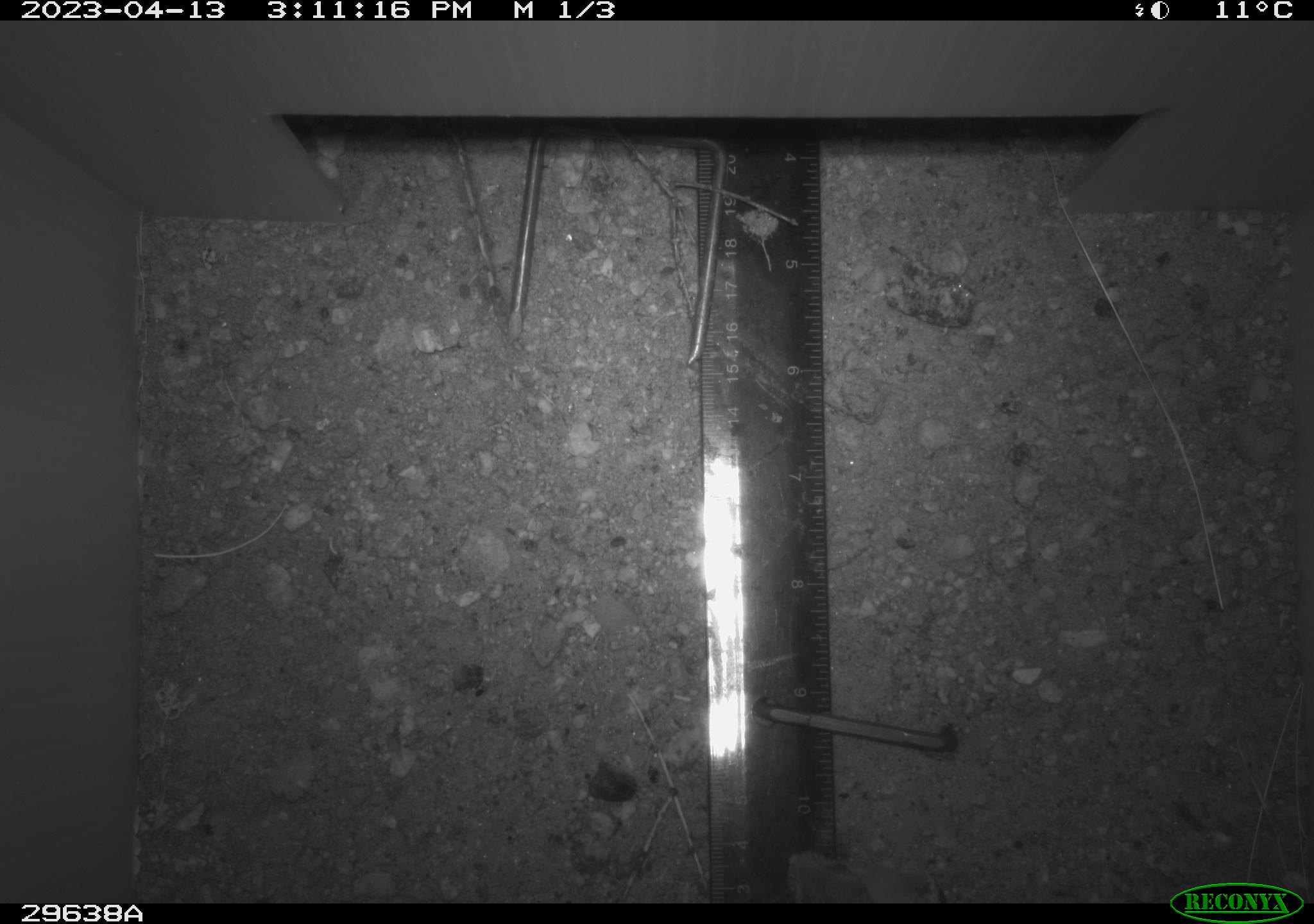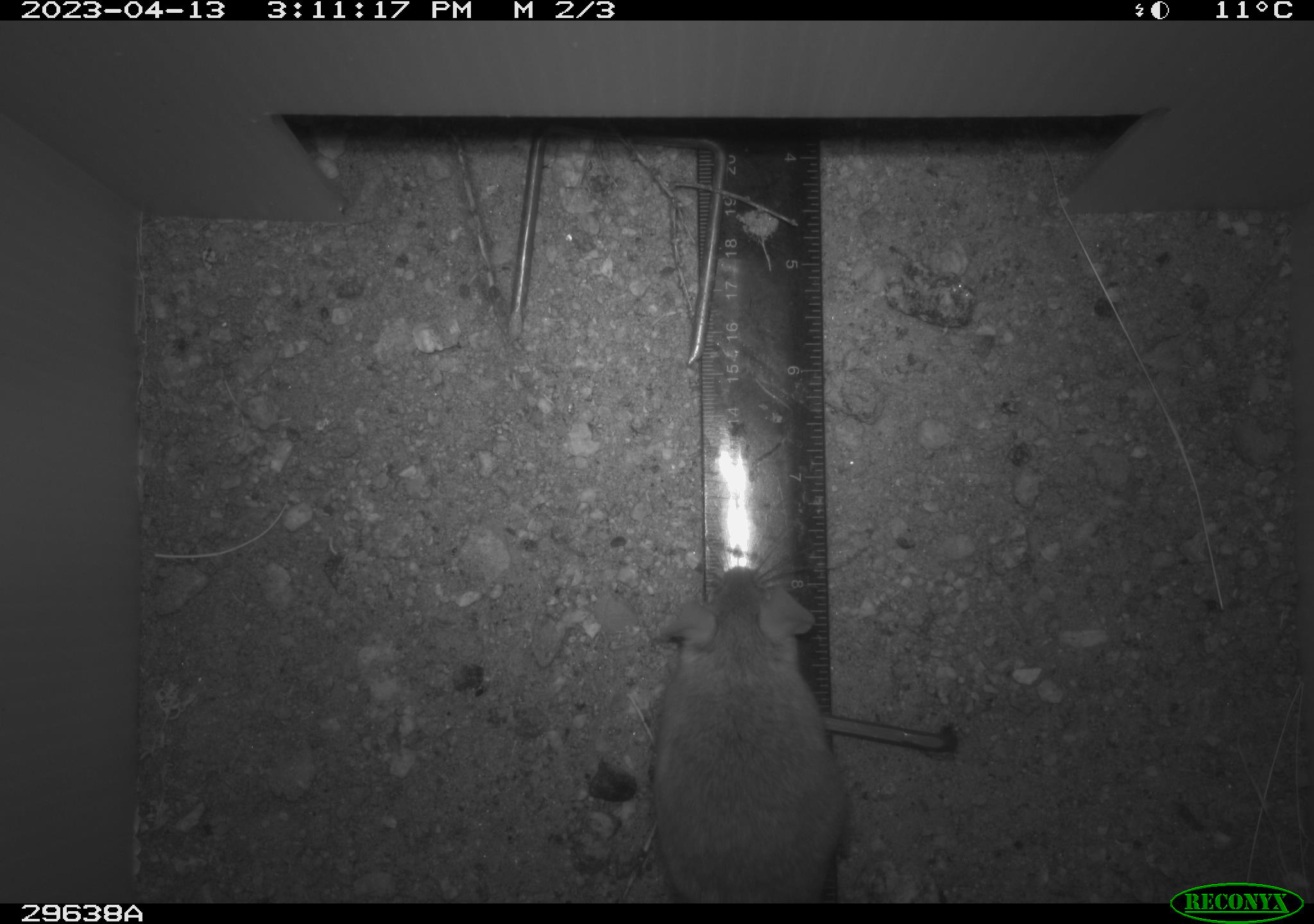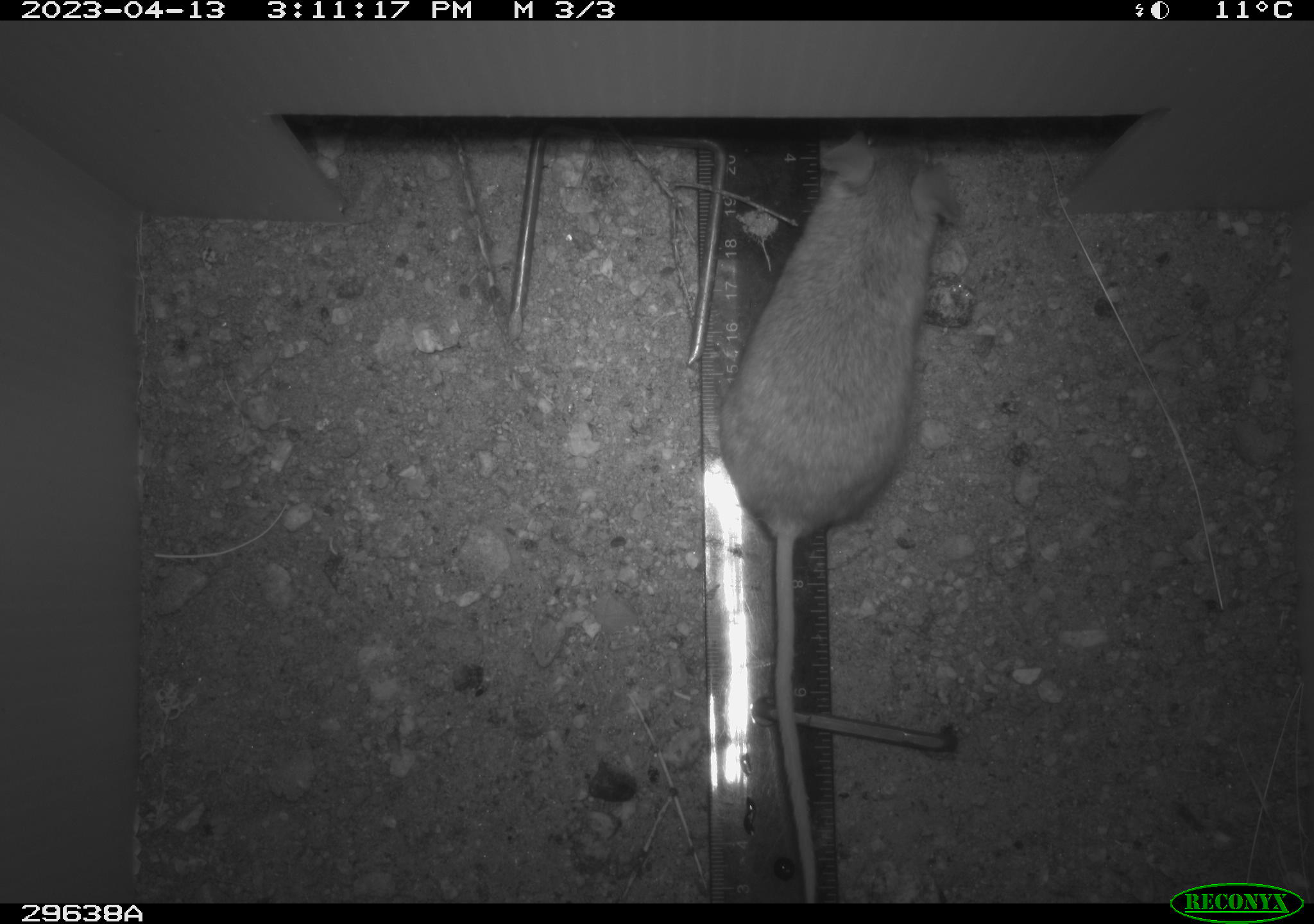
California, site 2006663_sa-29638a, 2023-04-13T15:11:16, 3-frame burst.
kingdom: Animalia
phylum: Chordata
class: Mammalia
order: Rodentia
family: Cricetidae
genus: Neotoma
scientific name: Neotoma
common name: pack rat or woodrat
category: neotoma species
Neotoma species (pack rat or woodrat) (Neotoma).